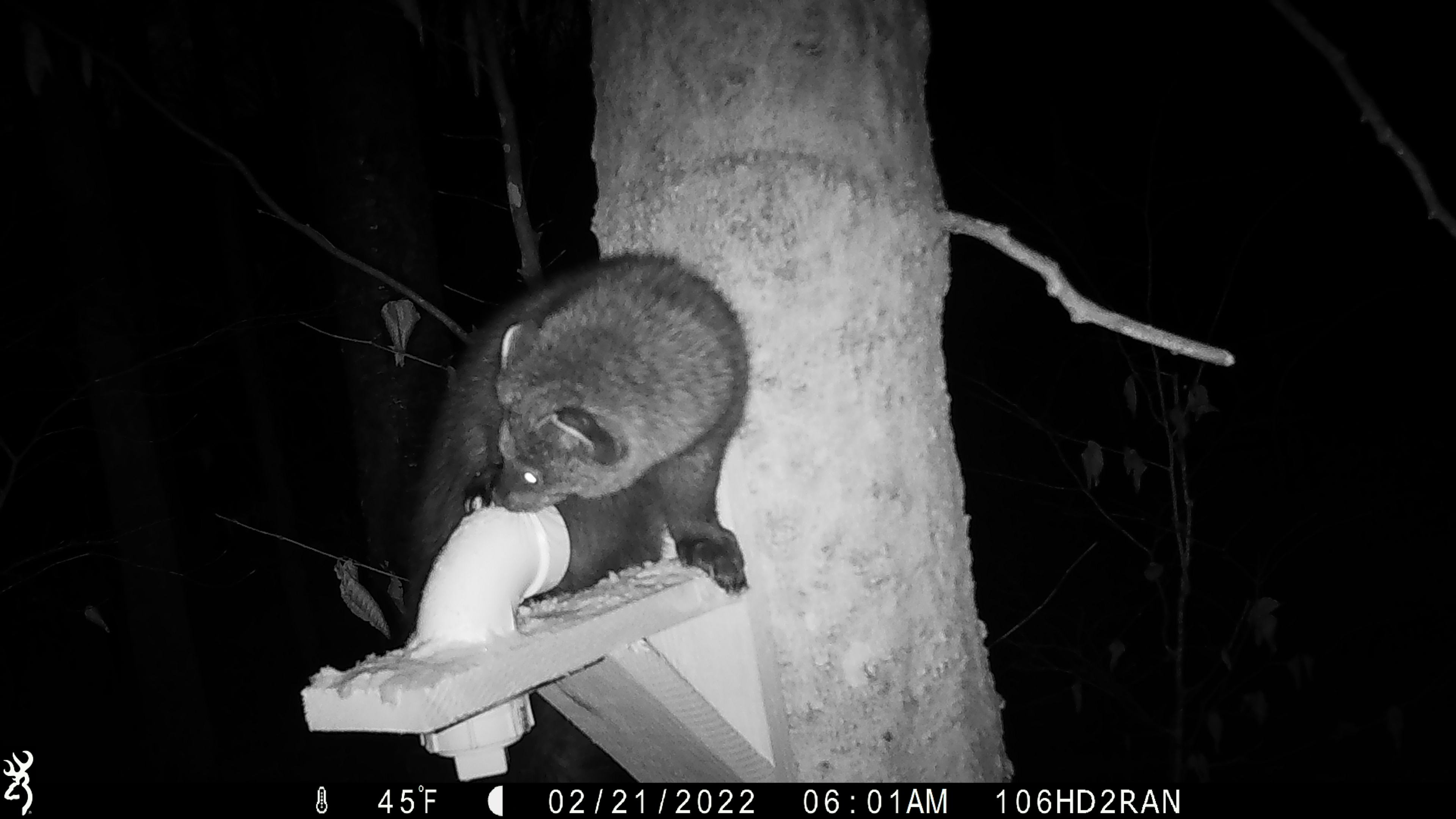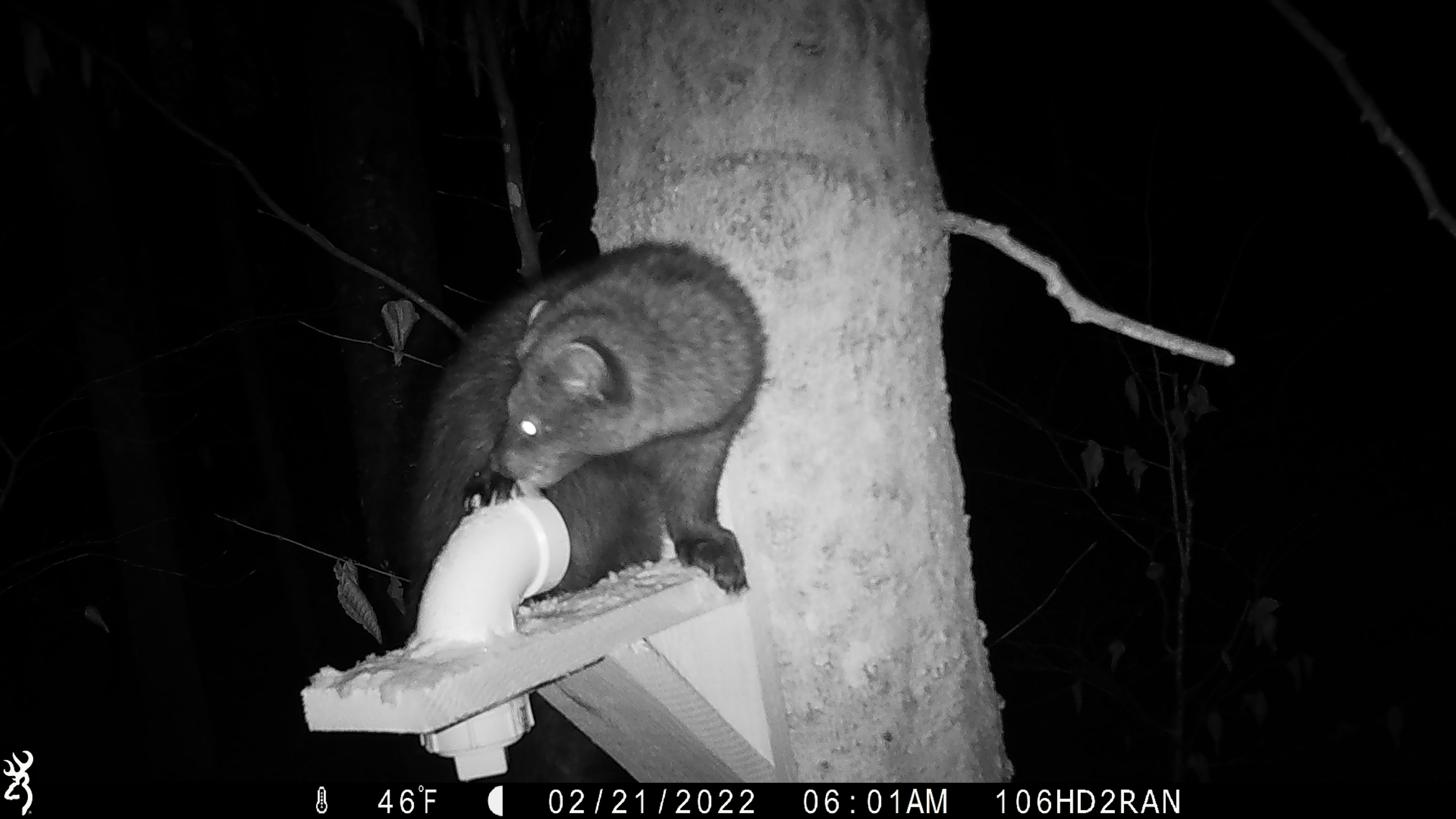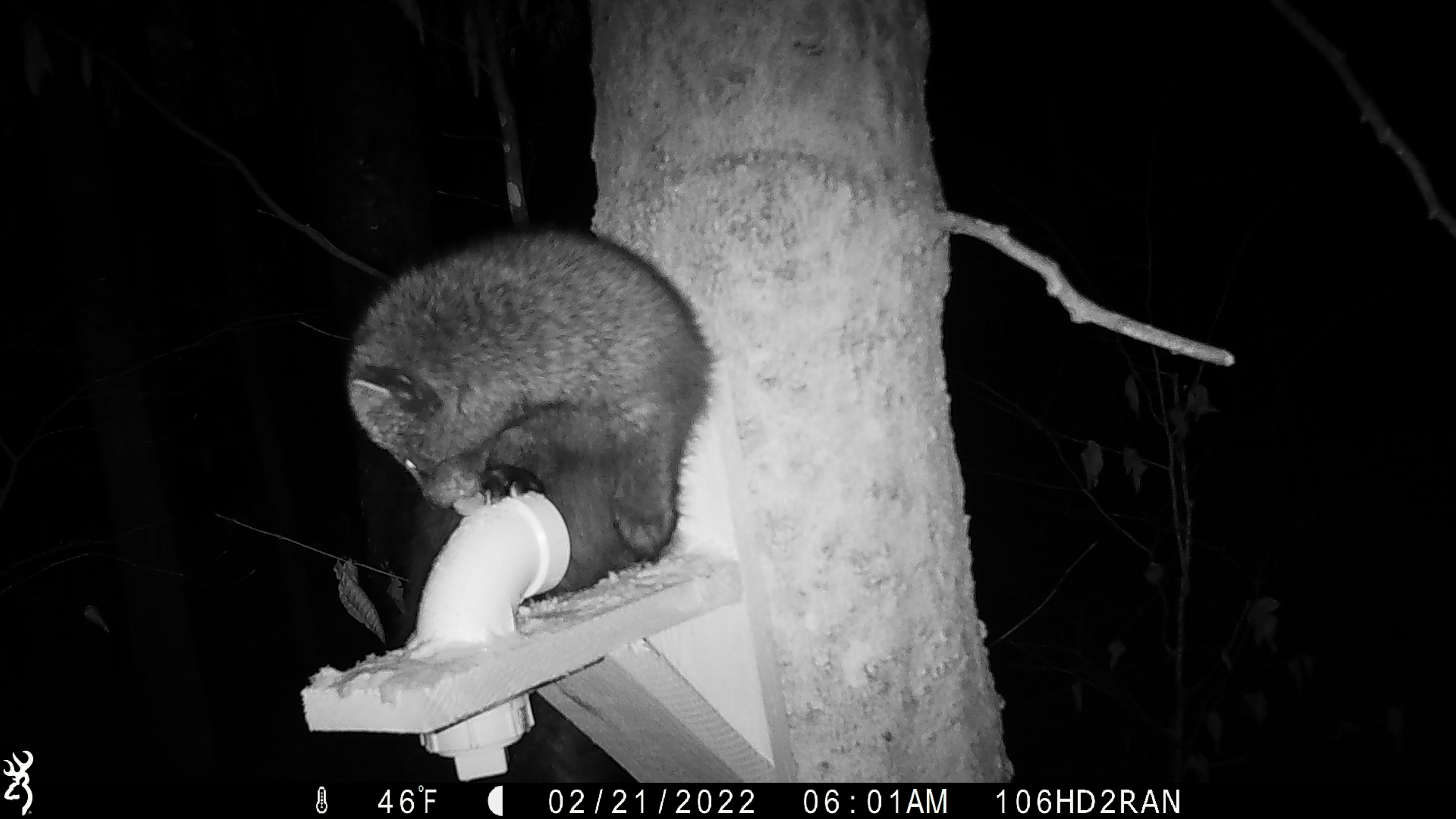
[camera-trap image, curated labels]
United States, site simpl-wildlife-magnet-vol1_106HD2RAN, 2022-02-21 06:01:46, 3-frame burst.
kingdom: Animalia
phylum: Chordata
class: Mammalia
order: Carnivora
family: Mustelidae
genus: Pekania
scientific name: Pekania pennanti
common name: fisher